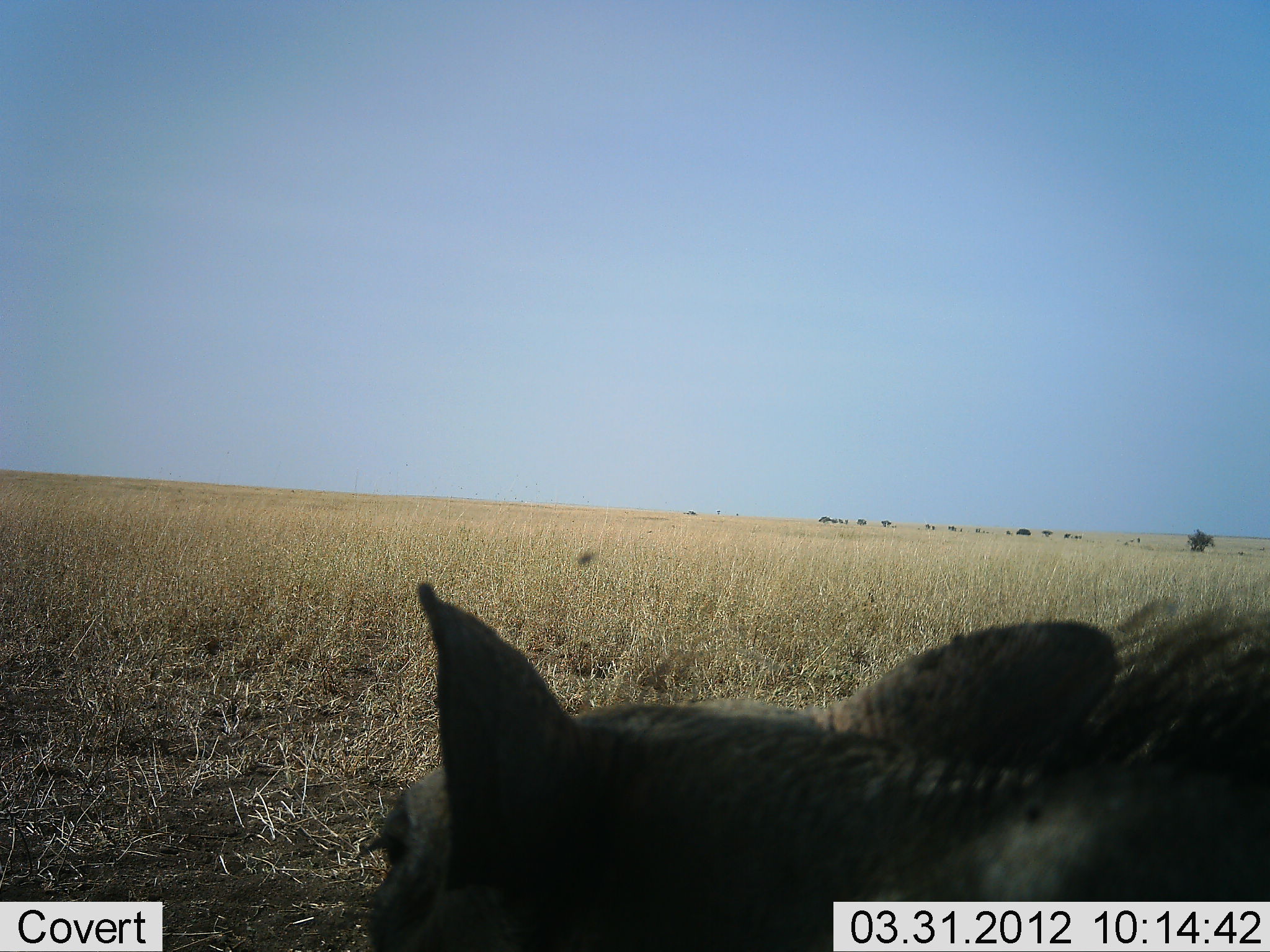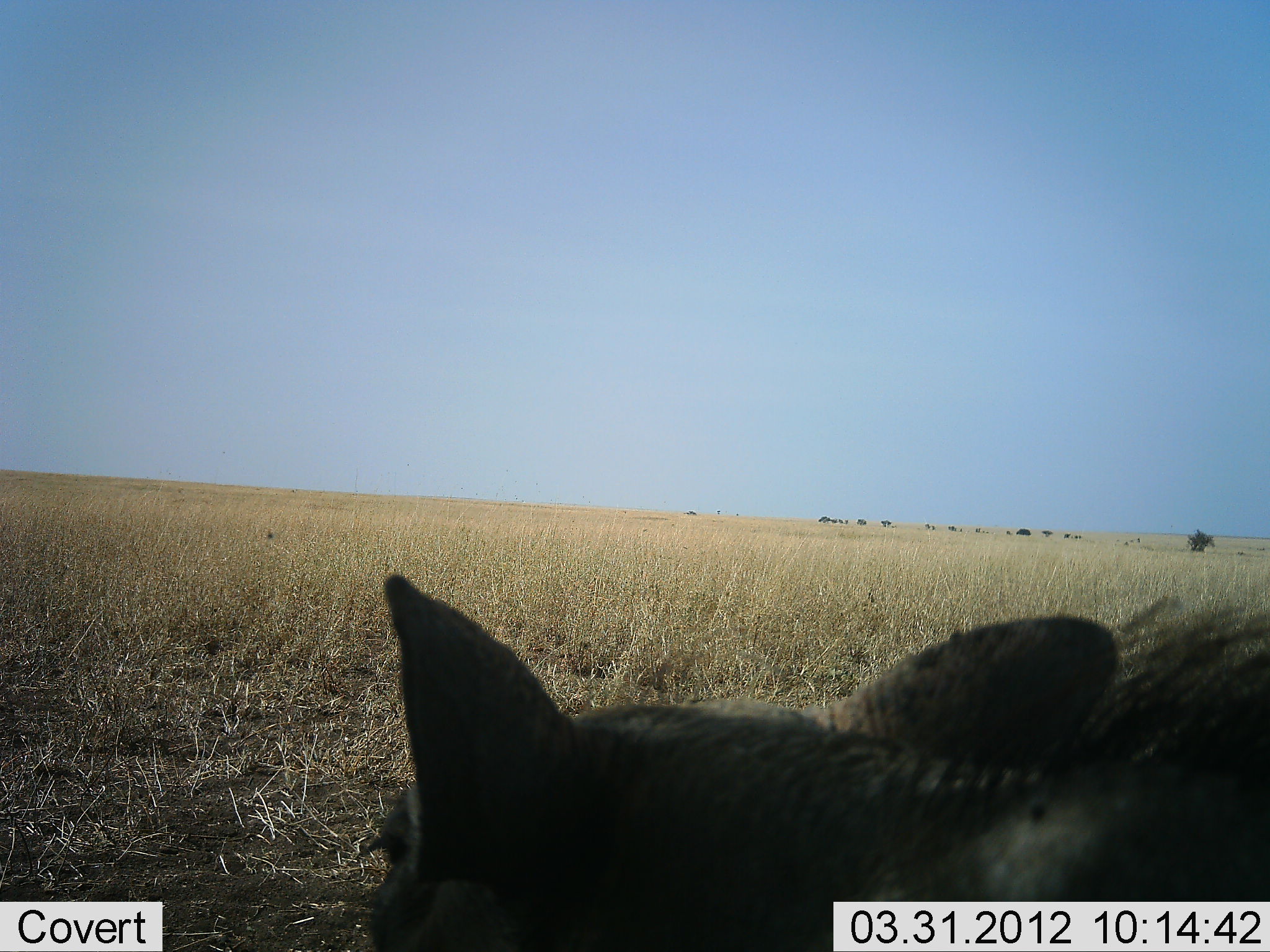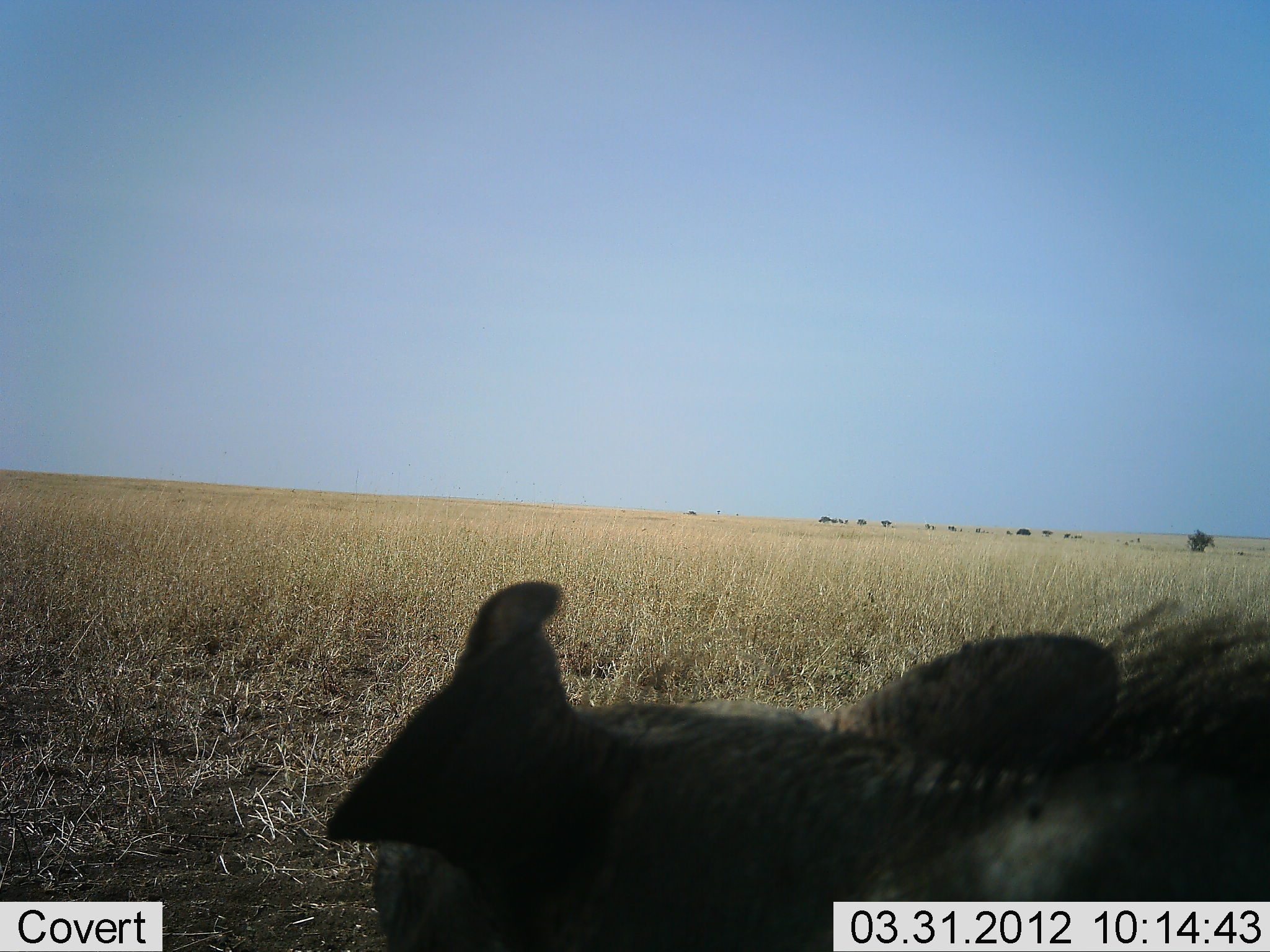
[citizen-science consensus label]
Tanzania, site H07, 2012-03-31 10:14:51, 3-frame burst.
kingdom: Animalia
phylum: Chordata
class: Mammalia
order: Artiodactyla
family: Suidae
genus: Phacochoerus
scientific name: Phacochoerus africanus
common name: warthog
Warthog (Phacochoerus africanus), count 1. Behavior (volunteer vote fractions): standing 12%, resting 75%, moving 0%, interacting 0%. Young present (vote fraction): 0%. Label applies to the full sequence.